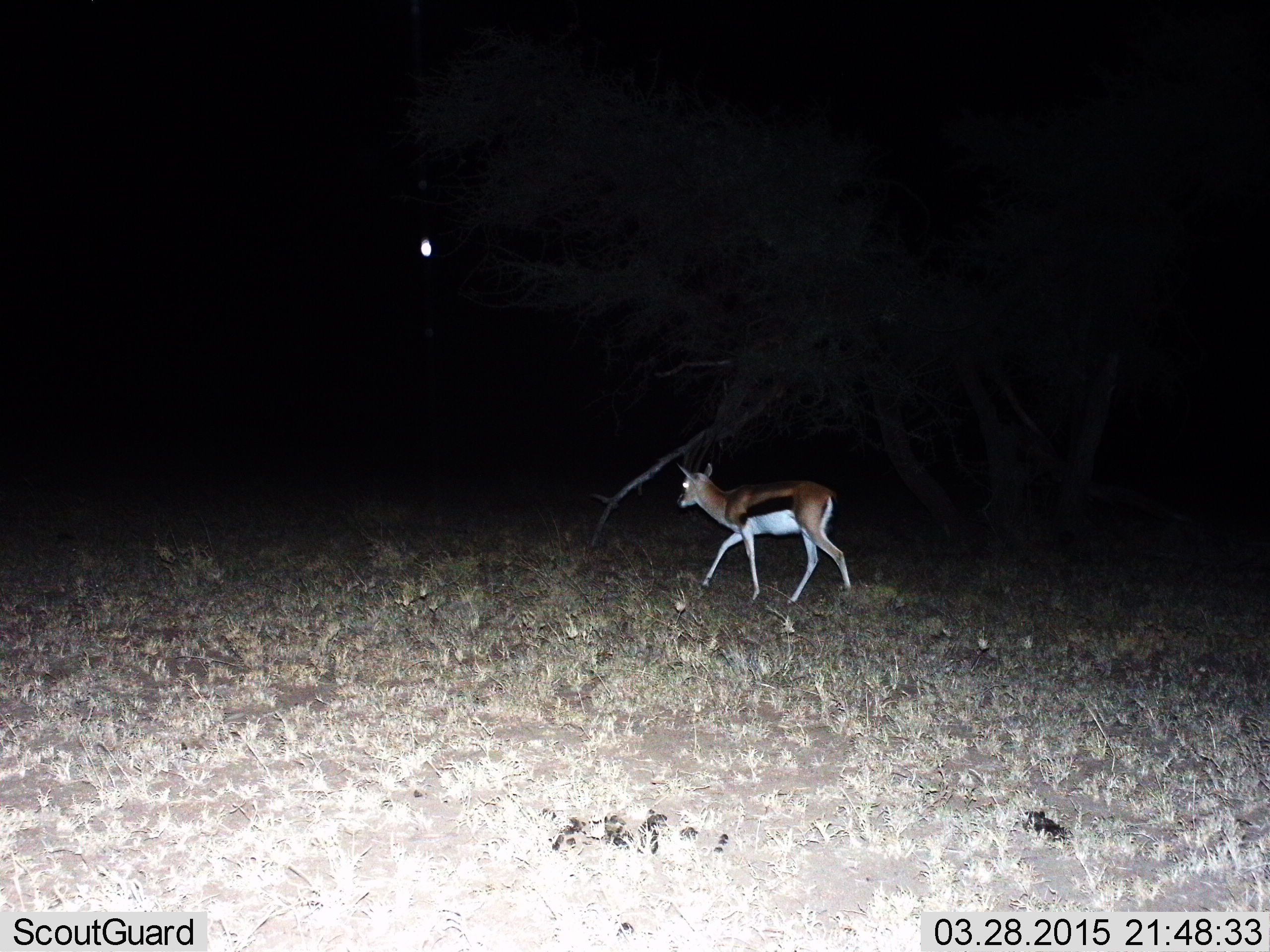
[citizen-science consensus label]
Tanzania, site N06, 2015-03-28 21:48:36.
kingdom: Animalia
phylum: Chordata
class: Mammalia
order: Artiodactyla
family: Bovidae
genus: Eudorcas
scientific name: Eudorcas thomsonii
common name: thomson's gazelle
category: gazellethomsons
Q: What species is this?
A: Gazellethomsons (thomson's gazelle) (Eudorcas thomsonii).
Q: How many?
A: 1.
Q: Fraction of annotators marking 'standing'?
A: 18%.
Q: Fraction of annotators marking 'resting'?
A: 0%.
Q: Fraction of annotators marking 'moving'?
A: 91%.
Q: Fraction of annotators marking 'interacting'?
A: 0%.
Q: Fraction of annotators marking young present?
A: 0%.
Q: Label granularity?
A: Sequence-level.